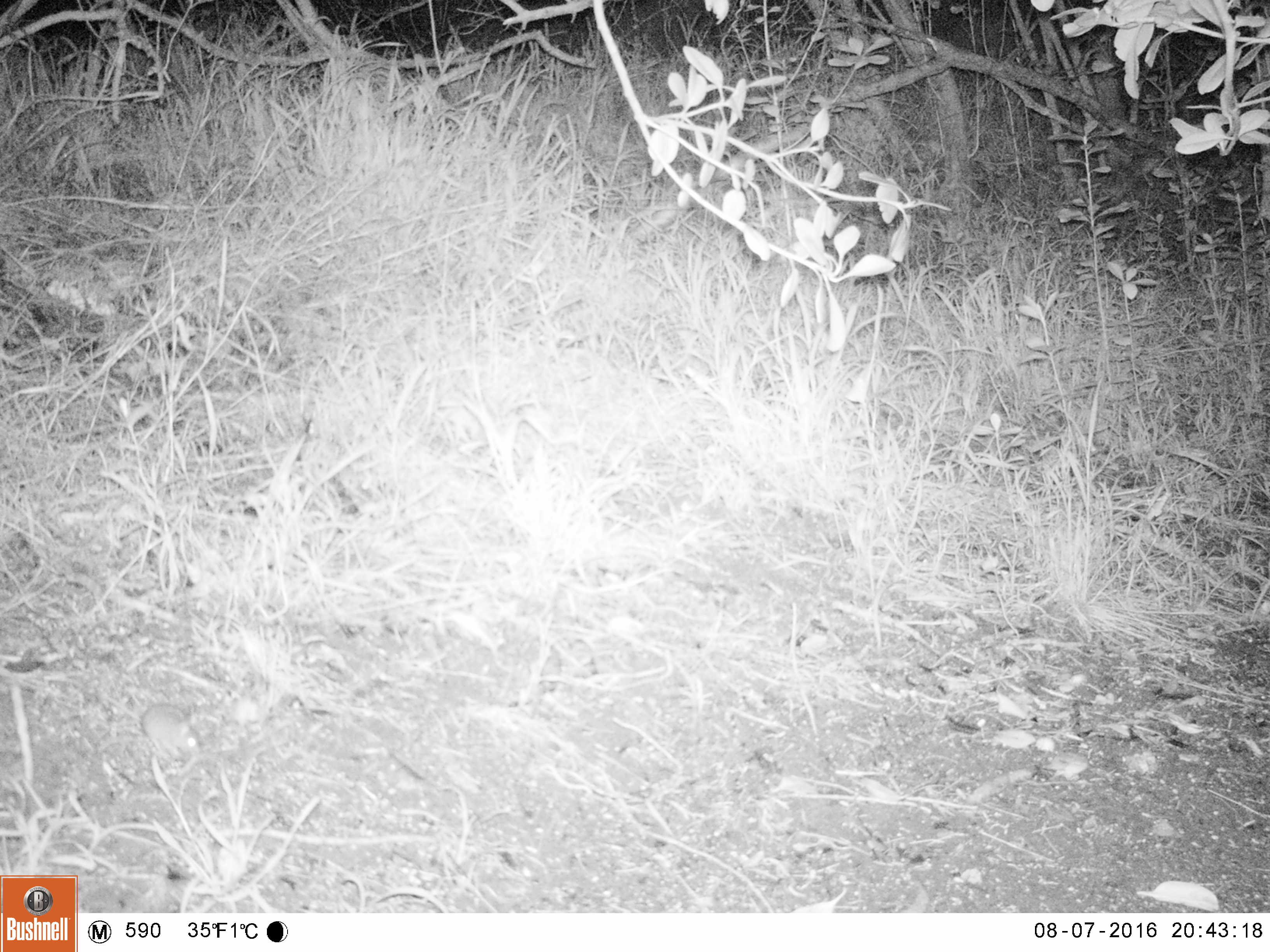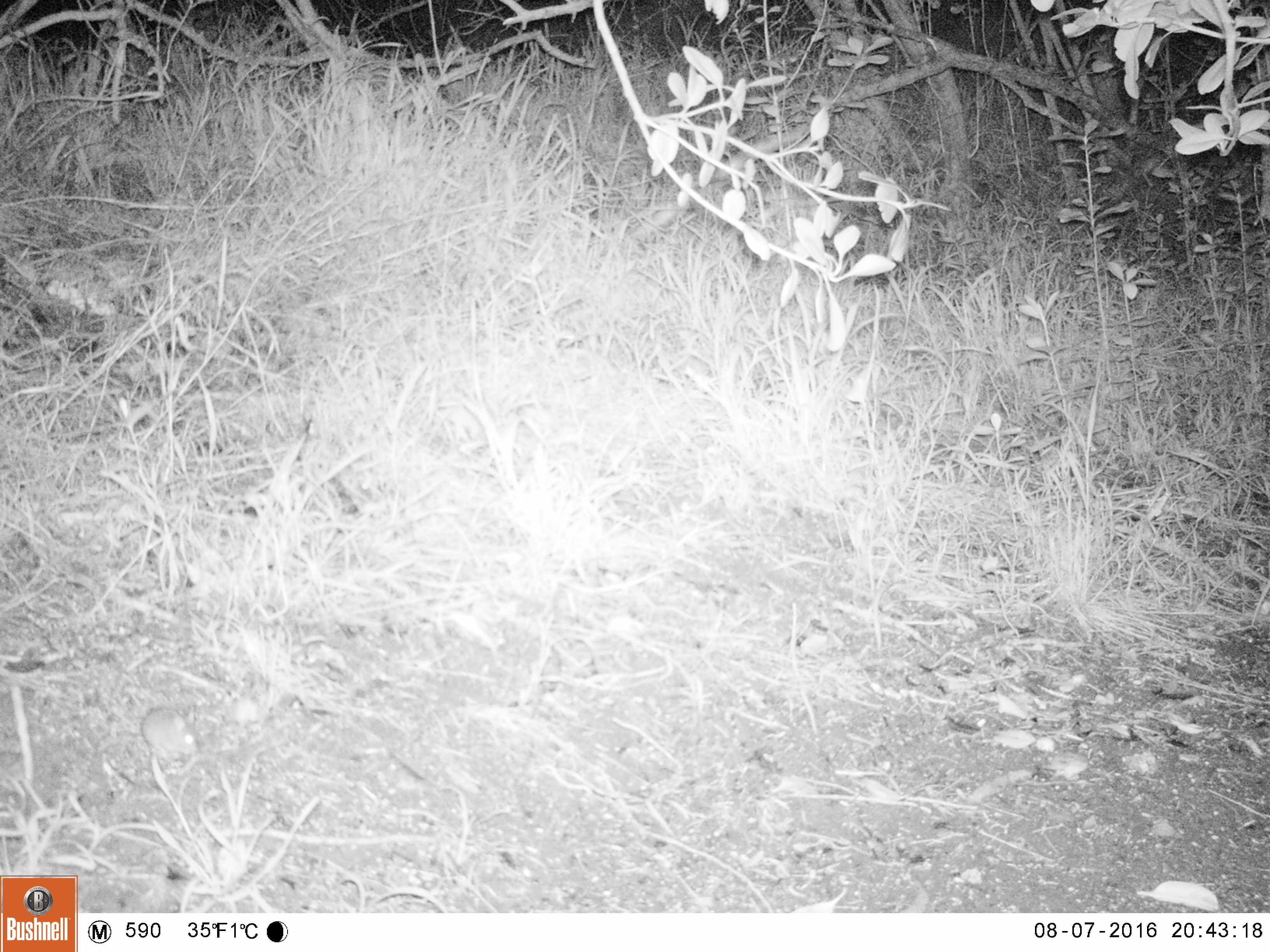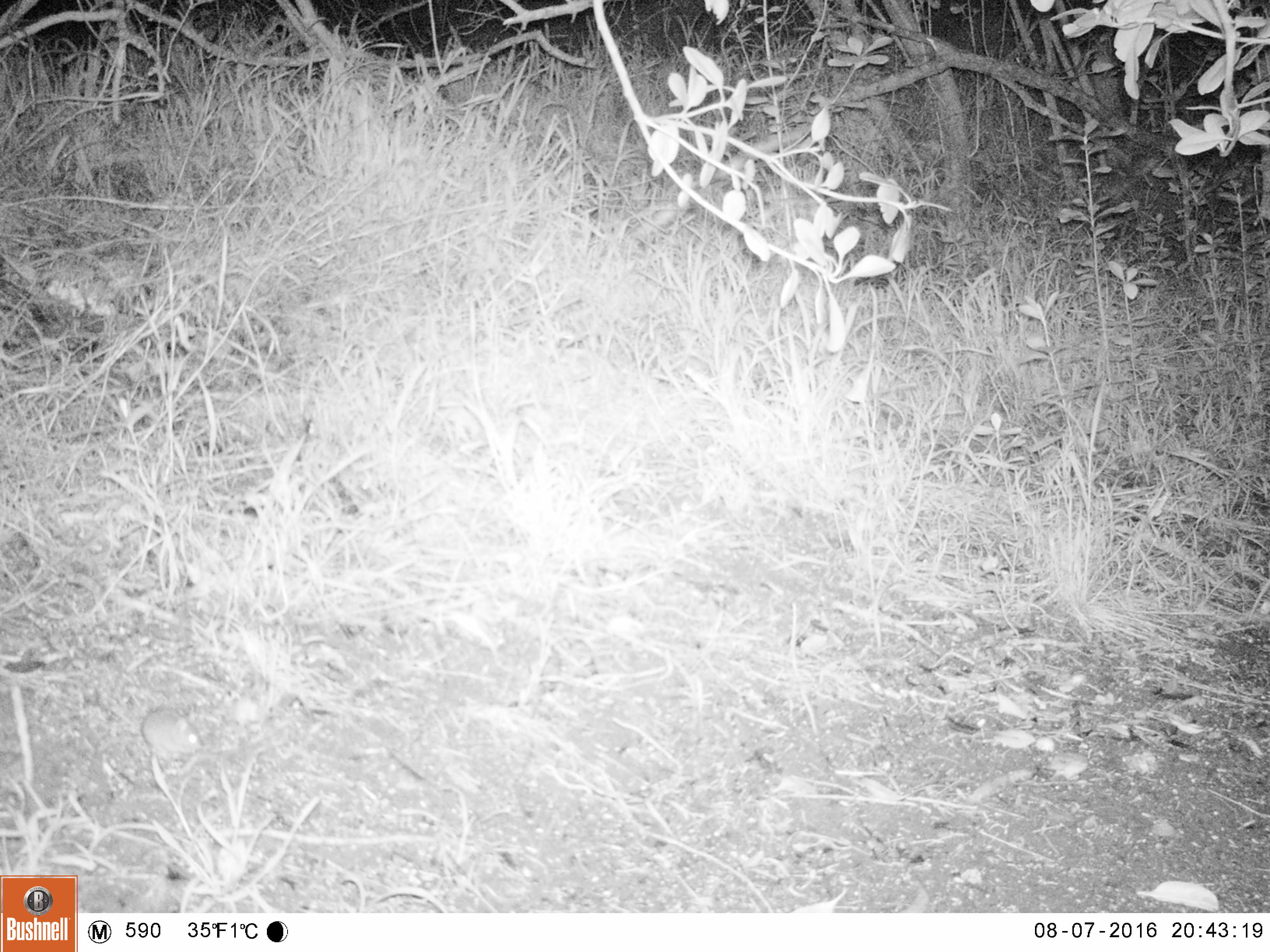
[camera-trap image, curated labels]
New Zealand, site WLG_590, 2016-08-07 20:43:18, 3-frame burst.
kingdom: Animalia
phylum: Chordata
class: Mammalia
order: Rodentia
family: Muridae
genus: Mus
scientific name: Mus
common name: mouse